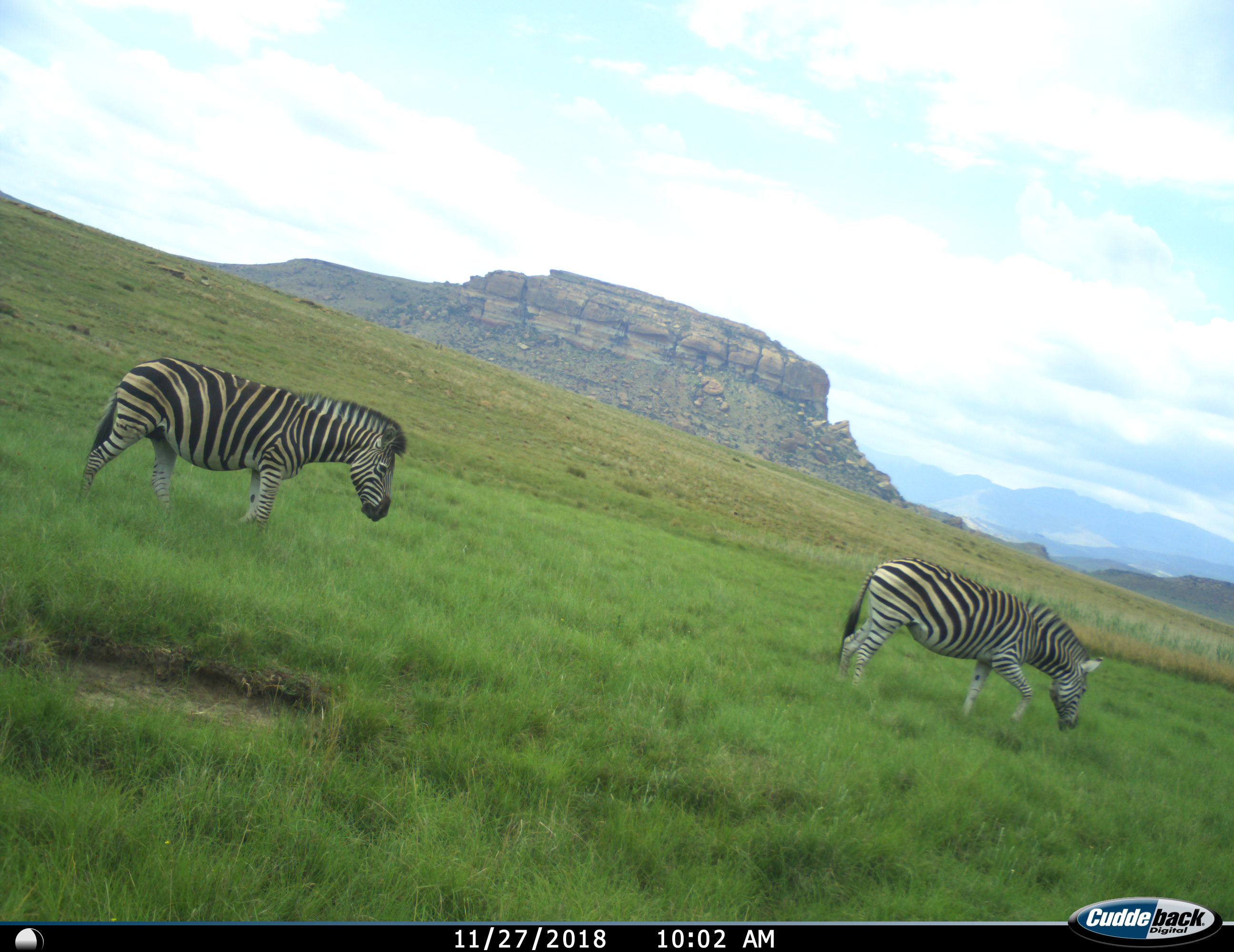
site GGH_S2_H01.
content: unidentified animal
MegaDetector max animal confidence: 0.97